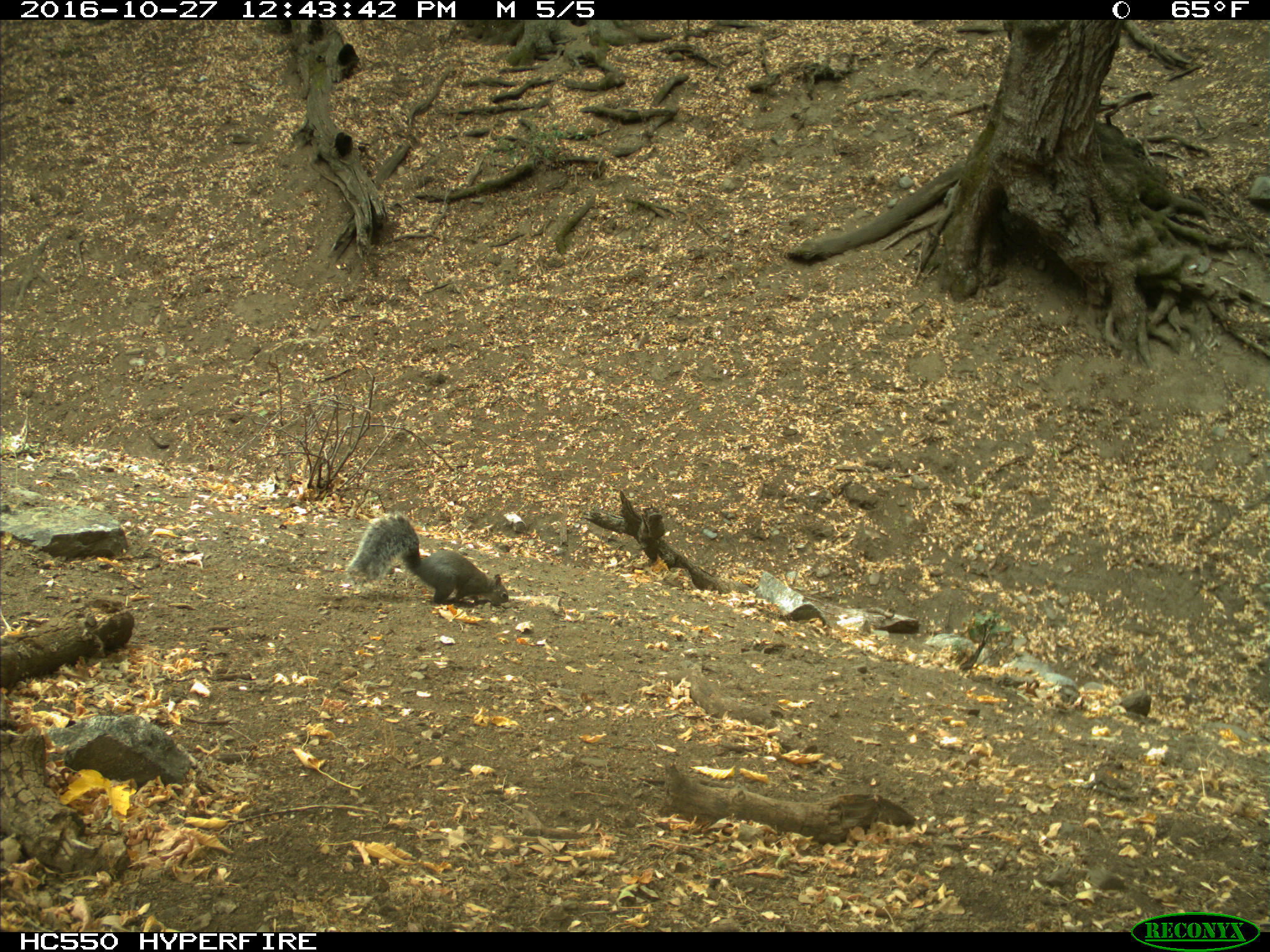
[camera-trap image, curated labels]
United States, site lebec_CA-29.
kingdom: Animalia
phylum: Chordata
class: Mammalia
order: Rodentia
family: Sciuridae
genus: Sciurus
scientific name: Sciurus carolinensis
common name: eastern gray squirrel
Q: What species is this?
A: Sciurus carolinensis (eastern gray squirrel).